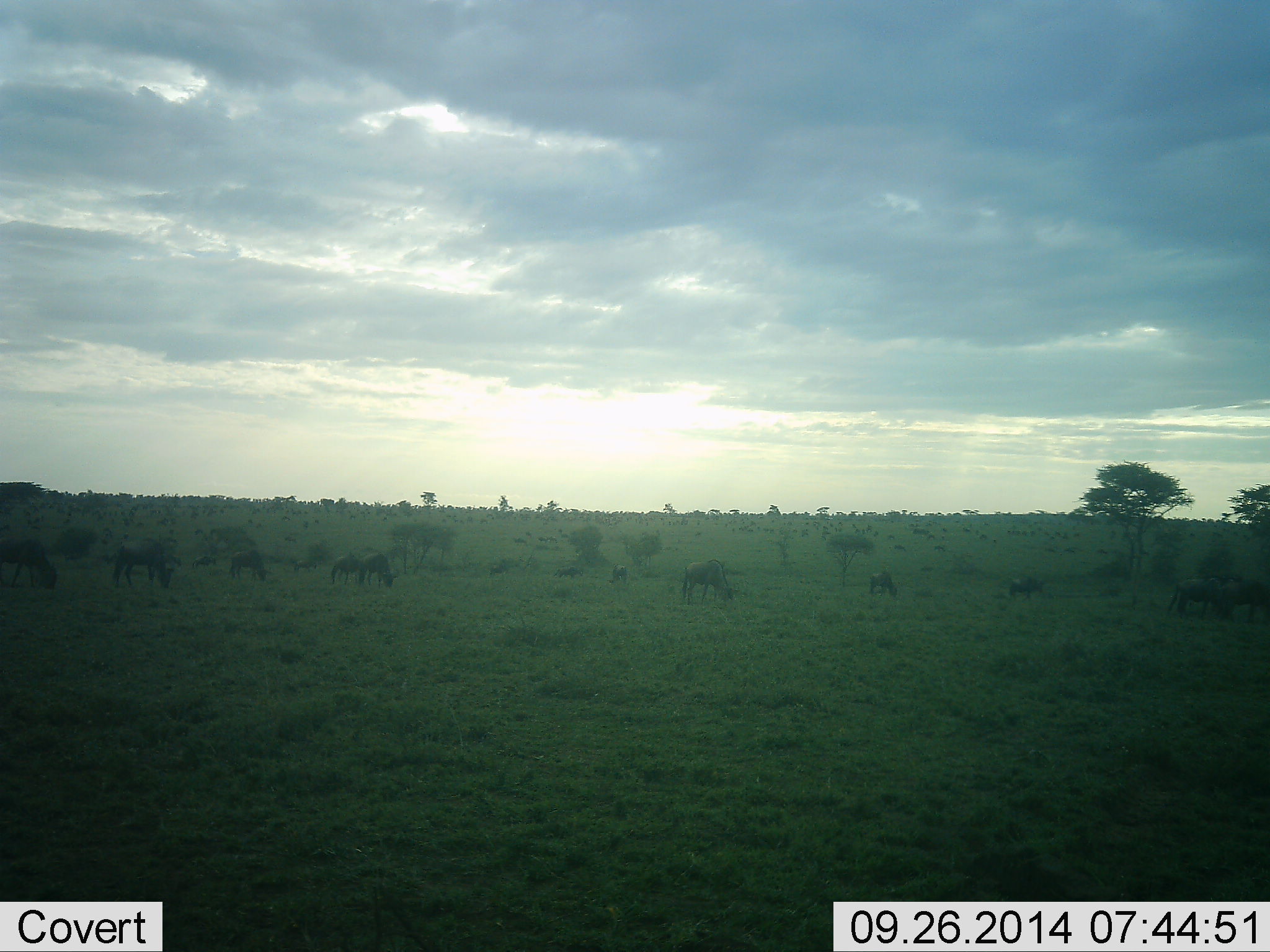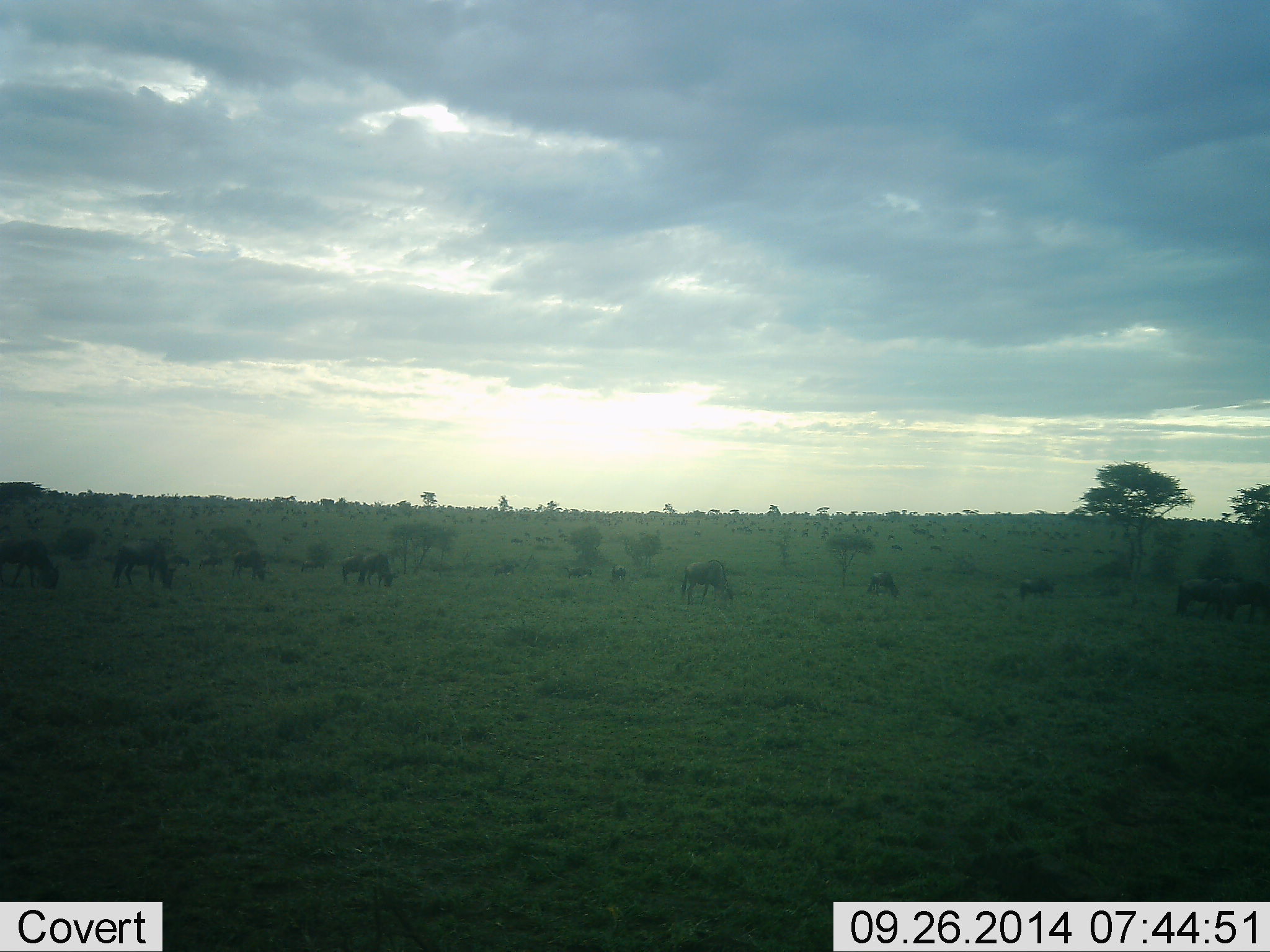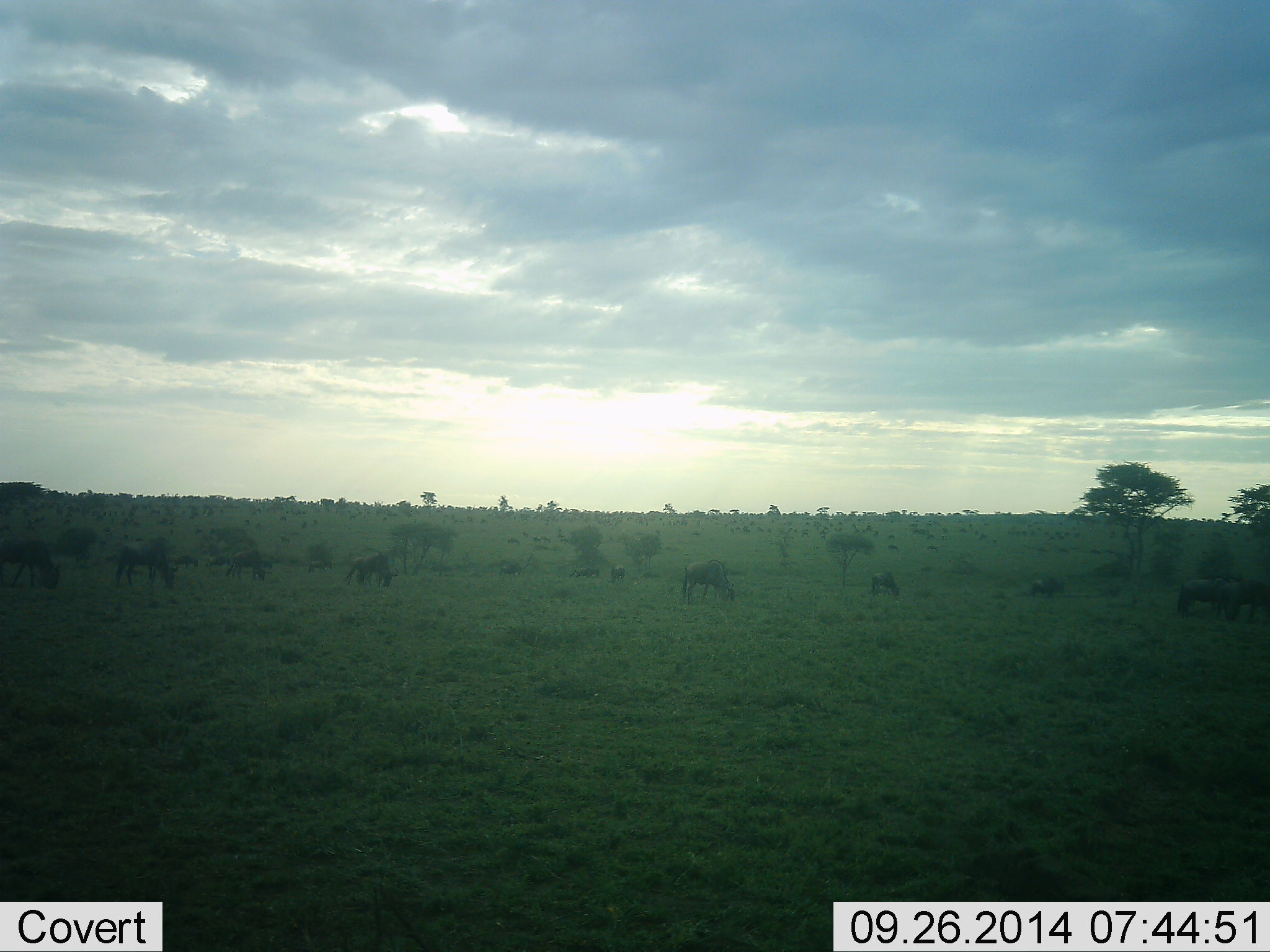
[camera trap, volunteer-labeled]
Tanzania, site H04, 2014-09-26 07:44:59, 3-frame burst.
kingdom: Animalia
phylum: Chordata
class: Mammalia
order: Artiodactyla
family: Bovidae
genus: Connochaetes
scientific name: Connochaetes taurinus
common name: blue wildebeest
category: wildebeest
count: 11-50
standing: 50%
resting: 10%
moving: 30%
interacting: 0%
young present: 0%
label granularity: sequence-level